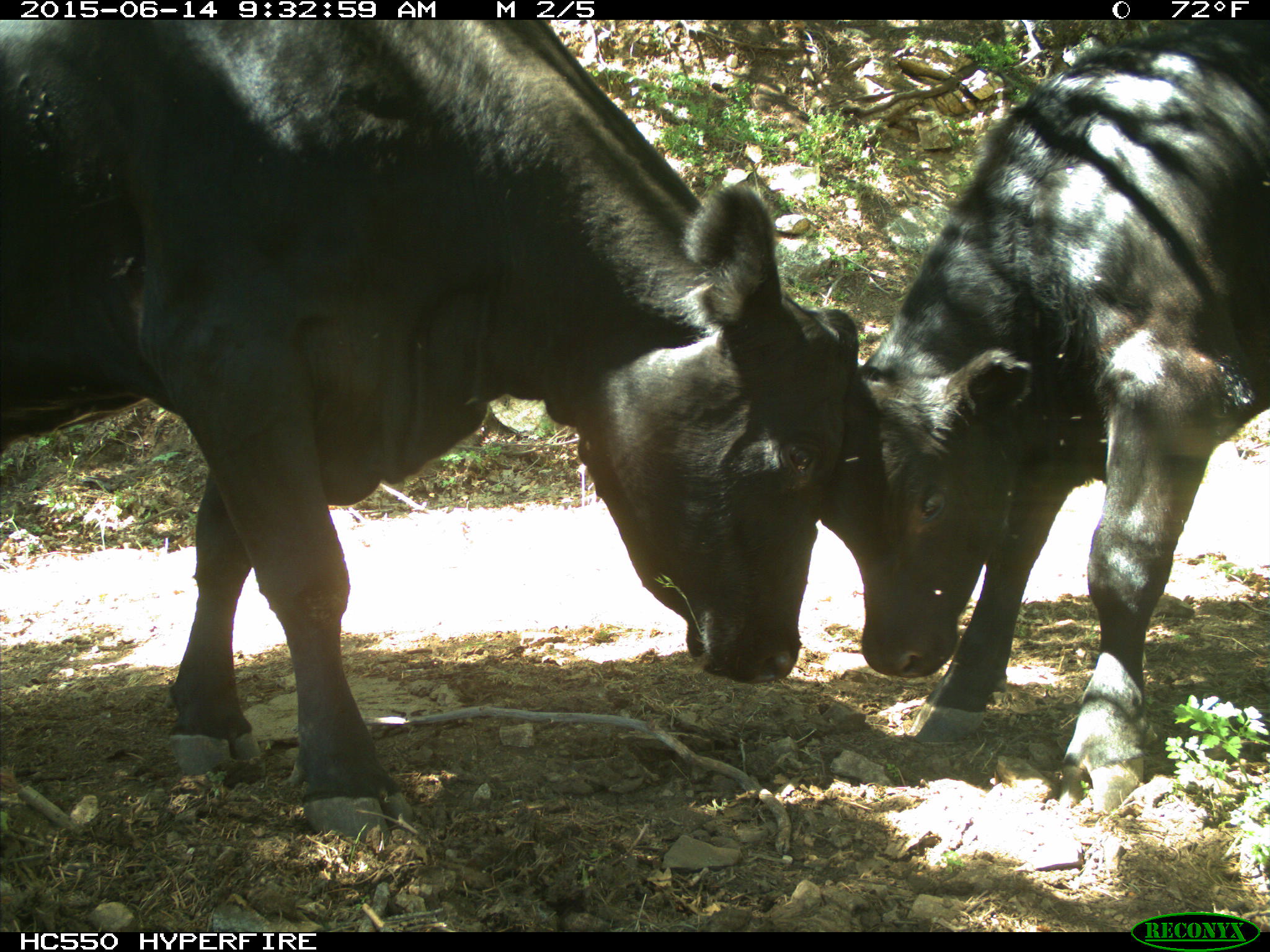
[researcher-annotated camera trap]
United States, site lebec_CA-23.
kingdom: Animalia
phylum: Chordata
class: Mammalia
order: Artiodactyla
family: Bovidae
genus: Bos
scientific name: Bos taurus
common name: domestic cow